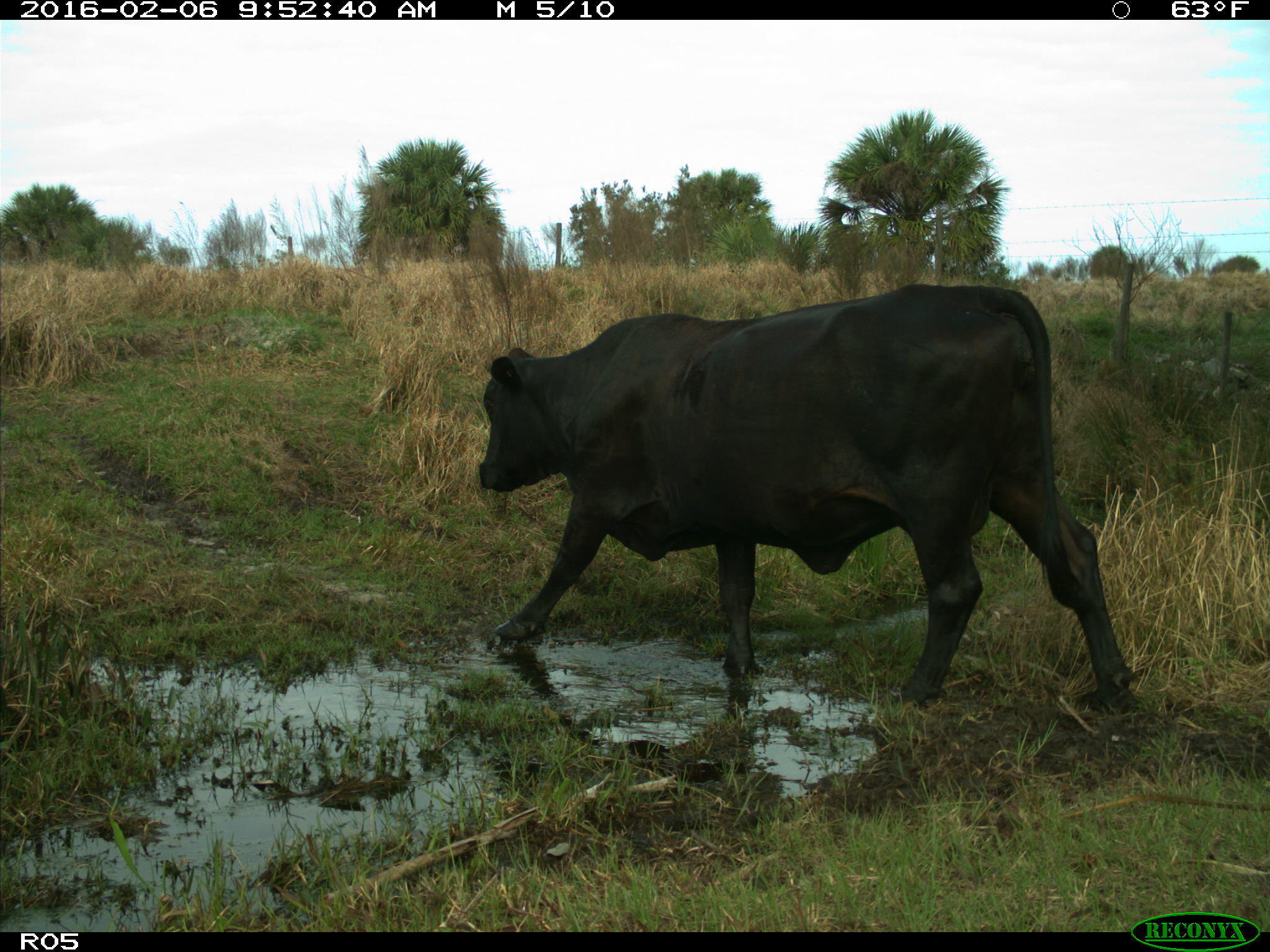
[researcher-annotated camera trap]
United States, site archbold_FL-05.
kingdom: Animalia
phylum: Chordata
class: Mammalia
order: Artiodactyla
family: Bovidae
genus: Bos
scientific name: Bos taurus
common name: domestic cow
Bos taurus (domestic cow).